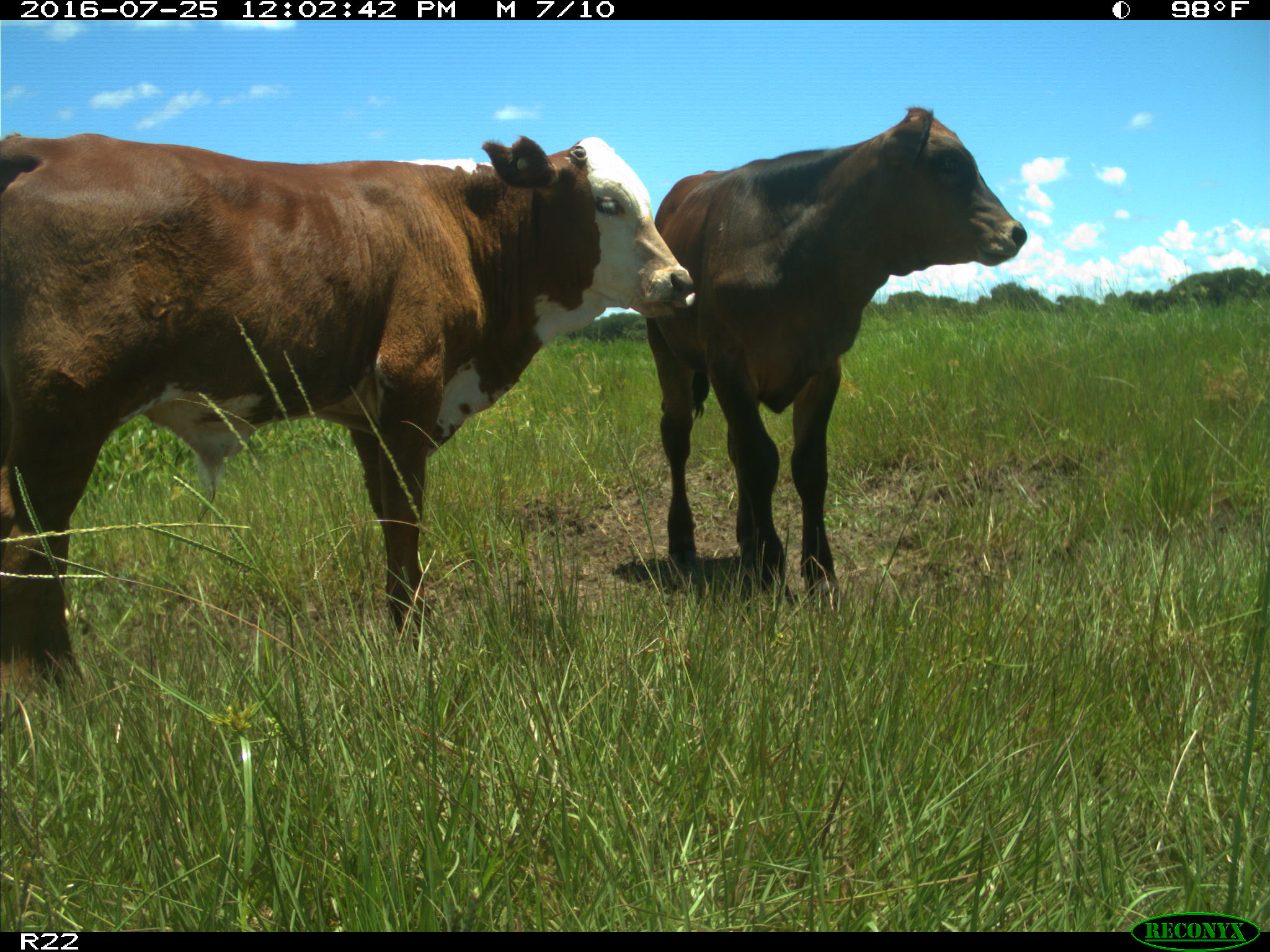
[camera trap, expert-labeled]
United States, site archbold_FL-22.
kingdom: Animalia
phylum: Chordata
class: Mammalia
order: Artiodactyla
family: Bovidae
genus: Bos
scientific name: Bos taurus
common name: domestic cow